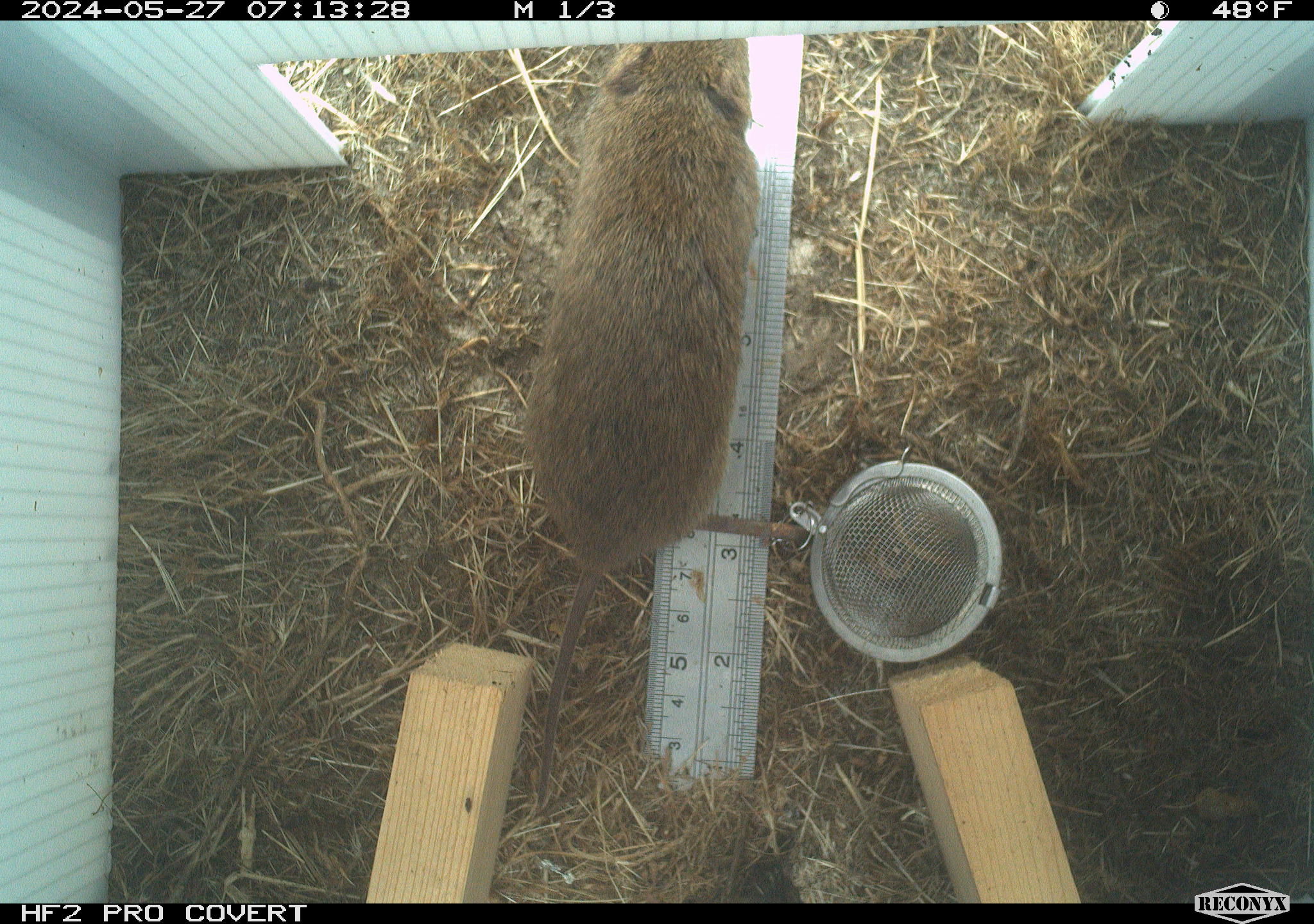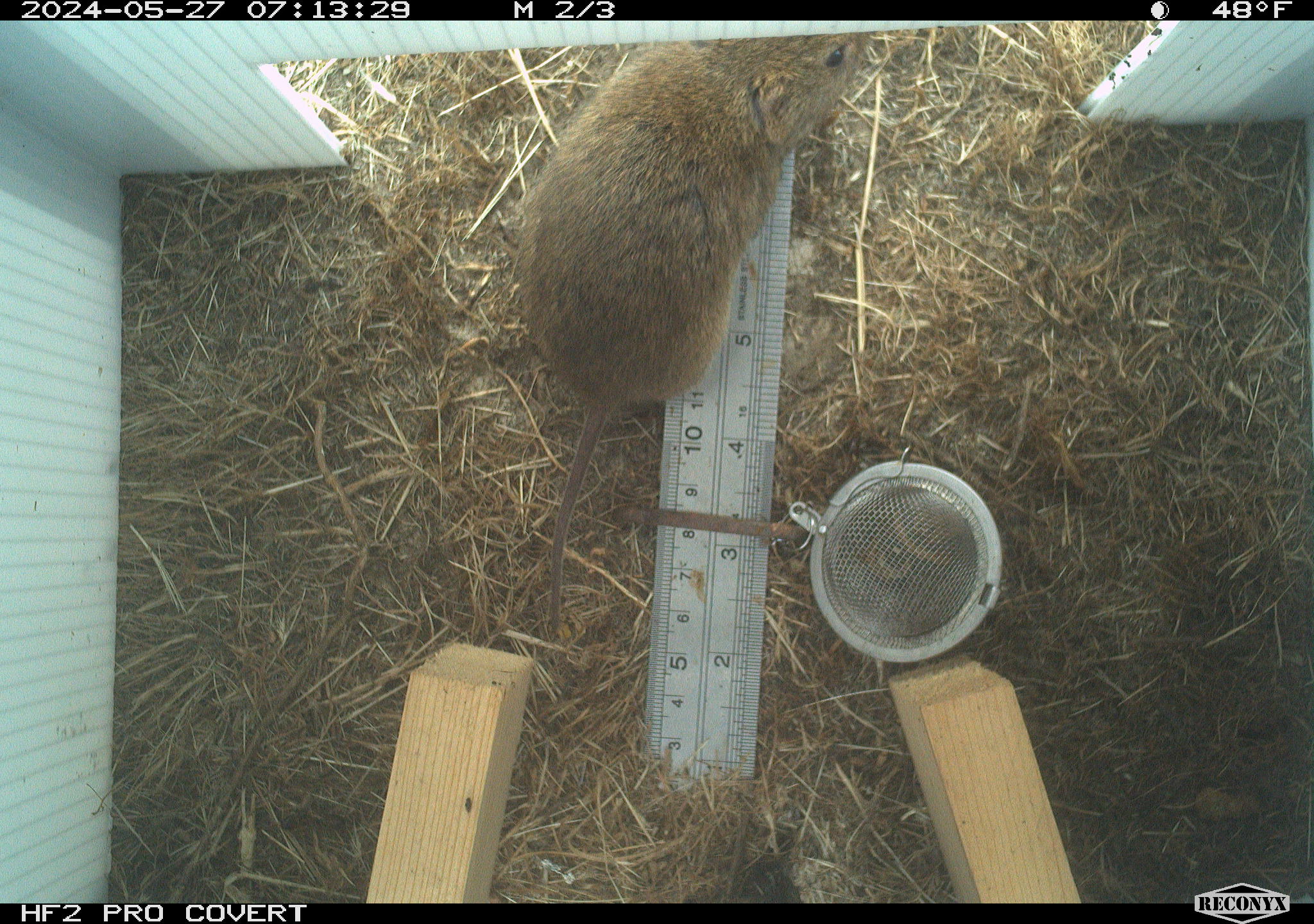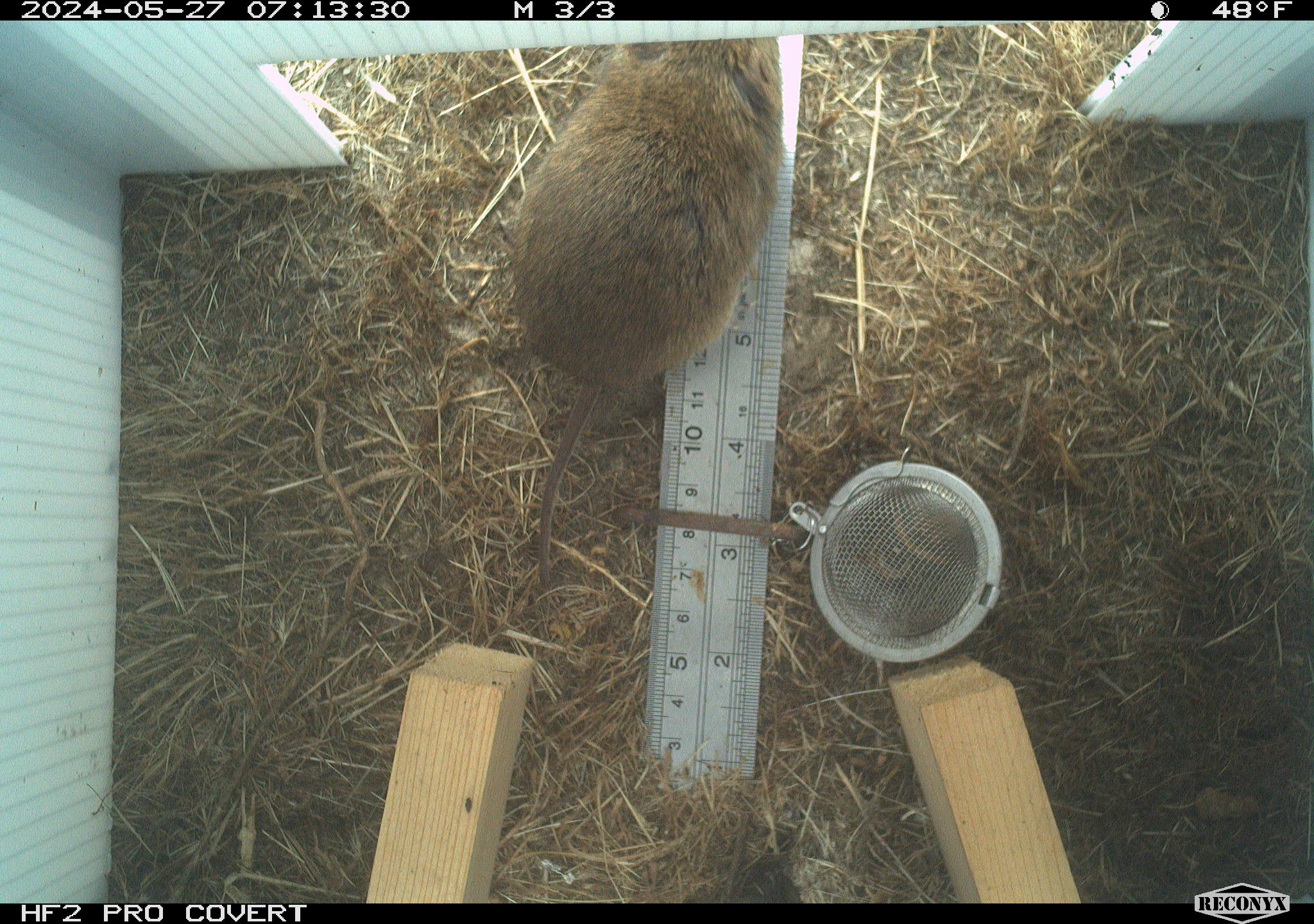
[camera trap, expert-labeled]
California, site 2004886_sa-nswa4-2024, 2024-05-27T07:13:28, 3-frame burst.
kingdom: Animalia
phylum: Chordata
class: Mammalia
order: Rodentia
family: Cricetidae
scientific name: Arvicolinae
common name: voles, lemmings, and muskrats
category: arvicolinae subfamily